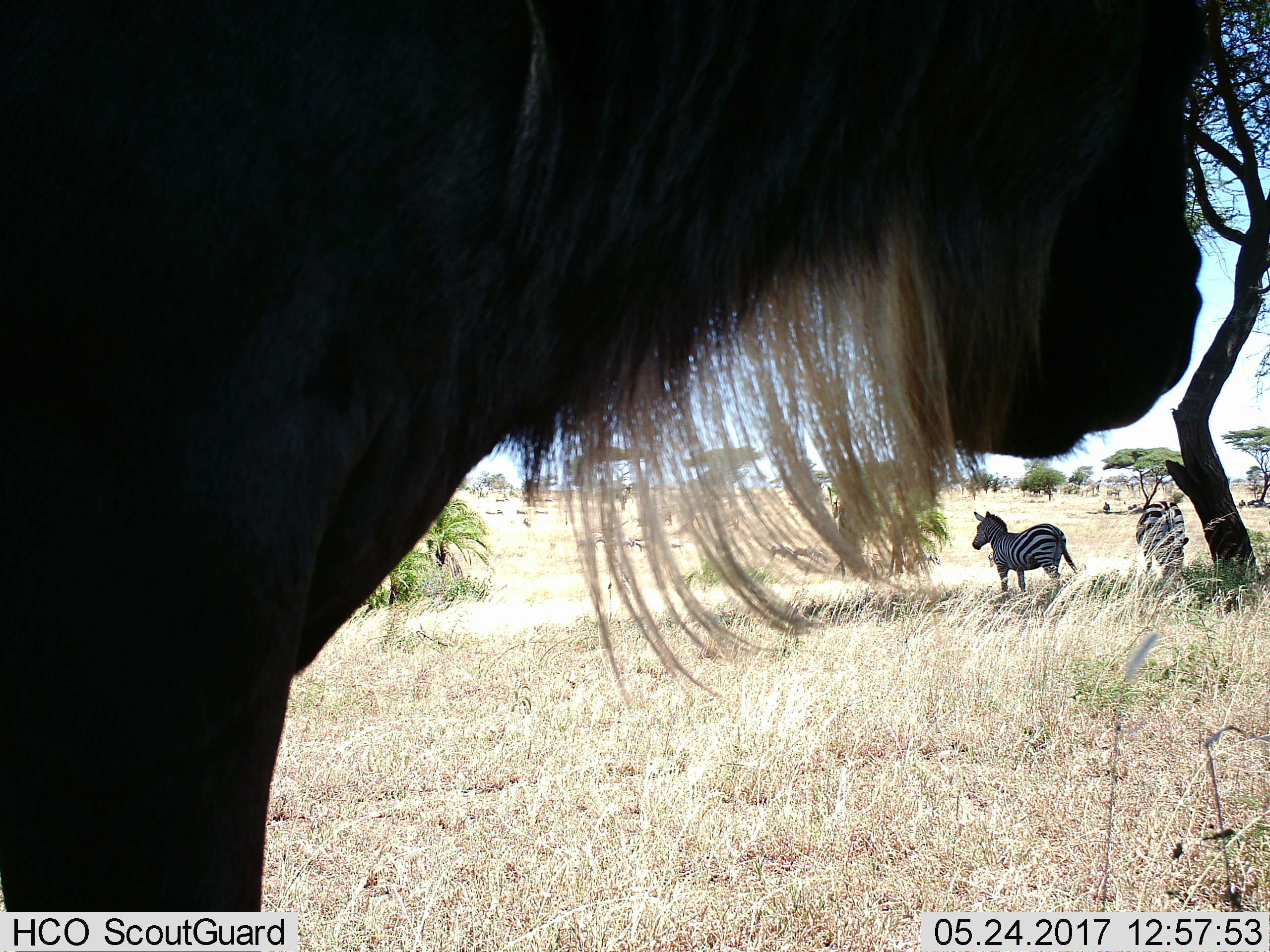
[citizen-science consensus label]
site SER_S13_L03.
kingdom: Animalia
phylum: Chordata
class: Mammalia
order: Artiodactyla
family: Bovidae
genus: Connochaetes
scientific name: Connochaetes taurinus taurinus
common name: blue wildebeest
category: wildebeestblue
Wildebeestblue (blue wildebeest) (Connochaetes taurinus taurinus), count 1. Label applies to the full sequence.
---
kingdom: Animalia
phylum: Chordata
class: Mammalia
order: Perissodactyla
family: Equidae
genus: Equus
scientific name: Equus quagga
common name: plains zebra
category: zebraplains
Zebraplains (plains zebra) (Equus quagga), count 2. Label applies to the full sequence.